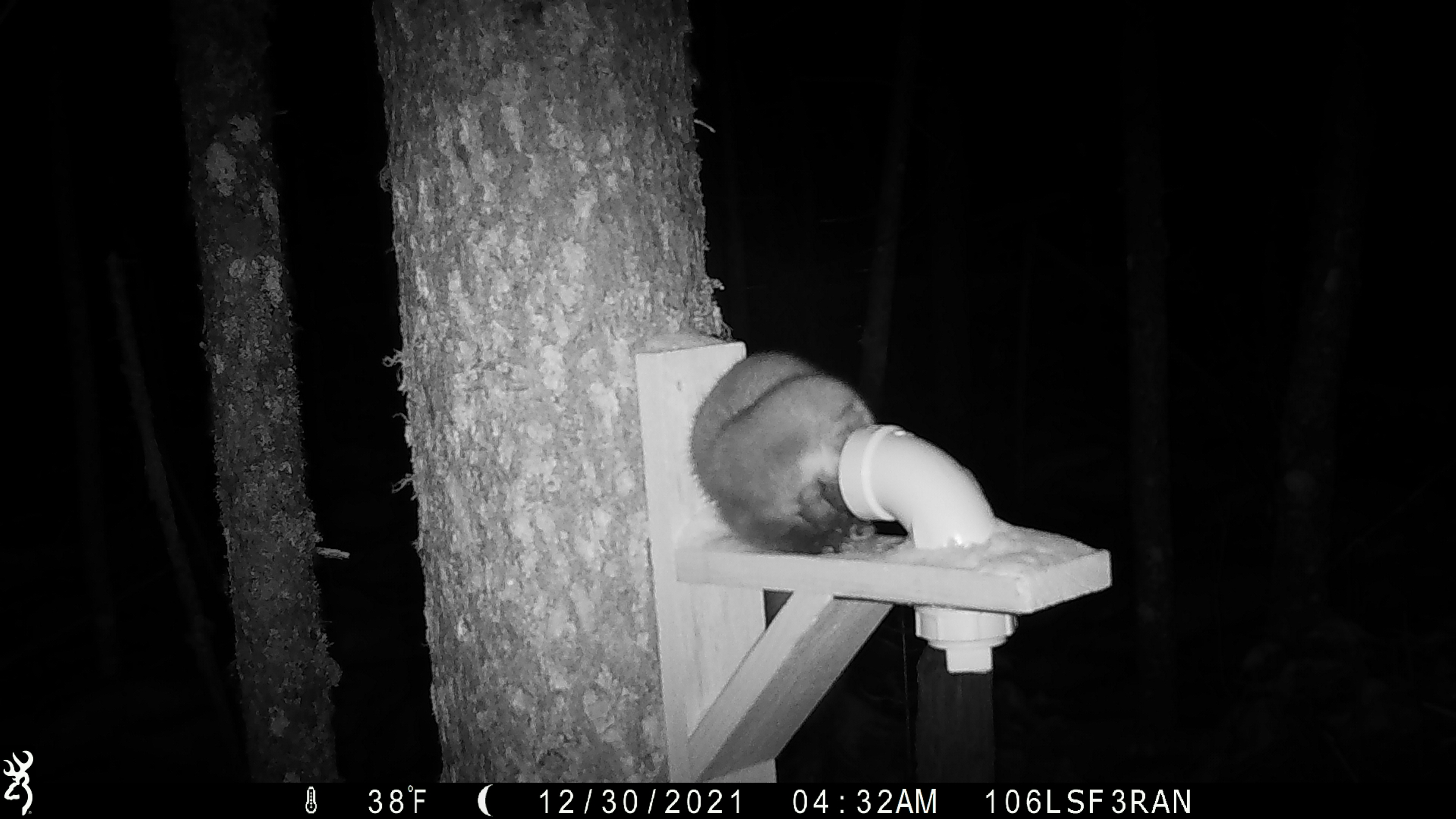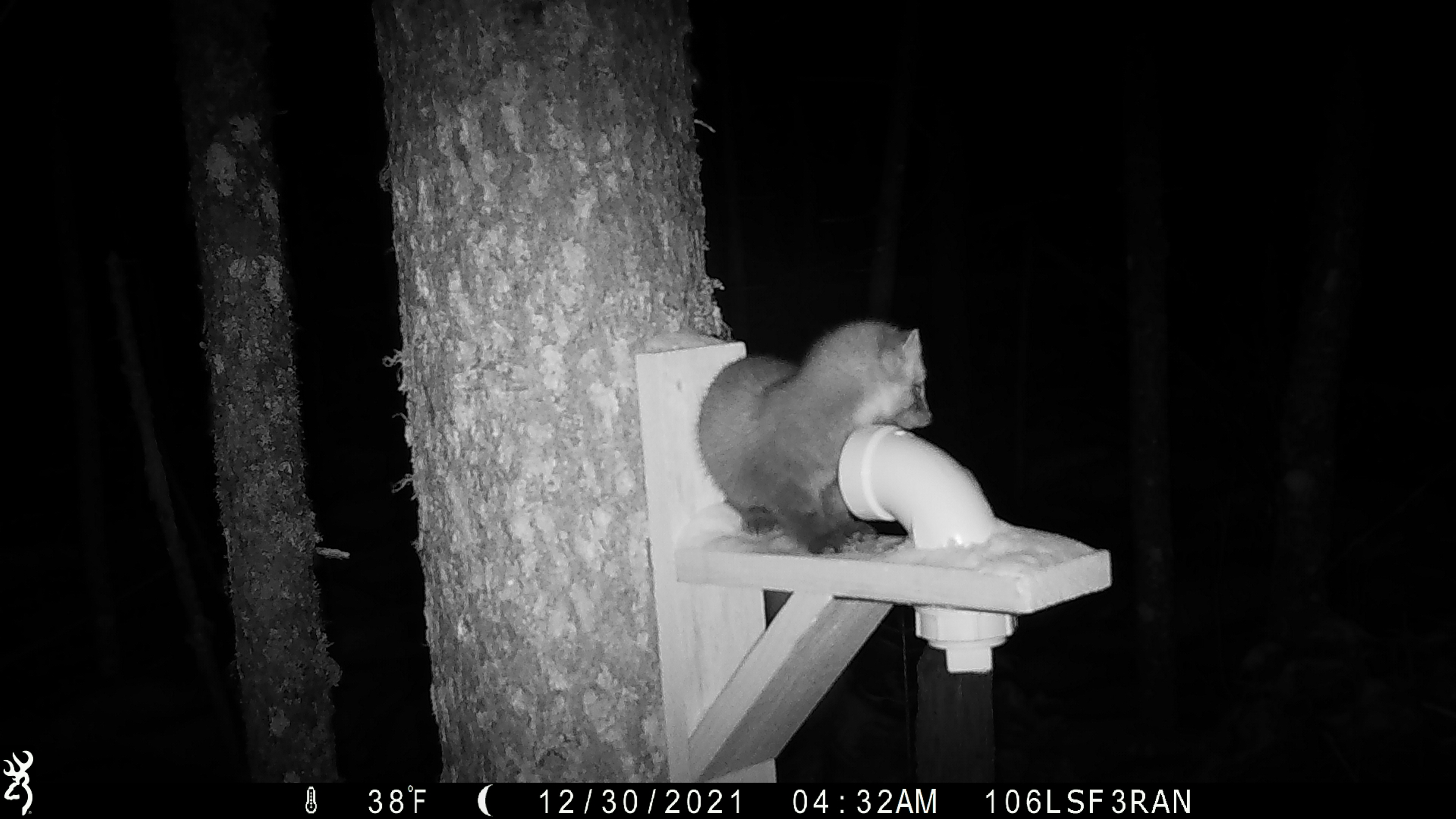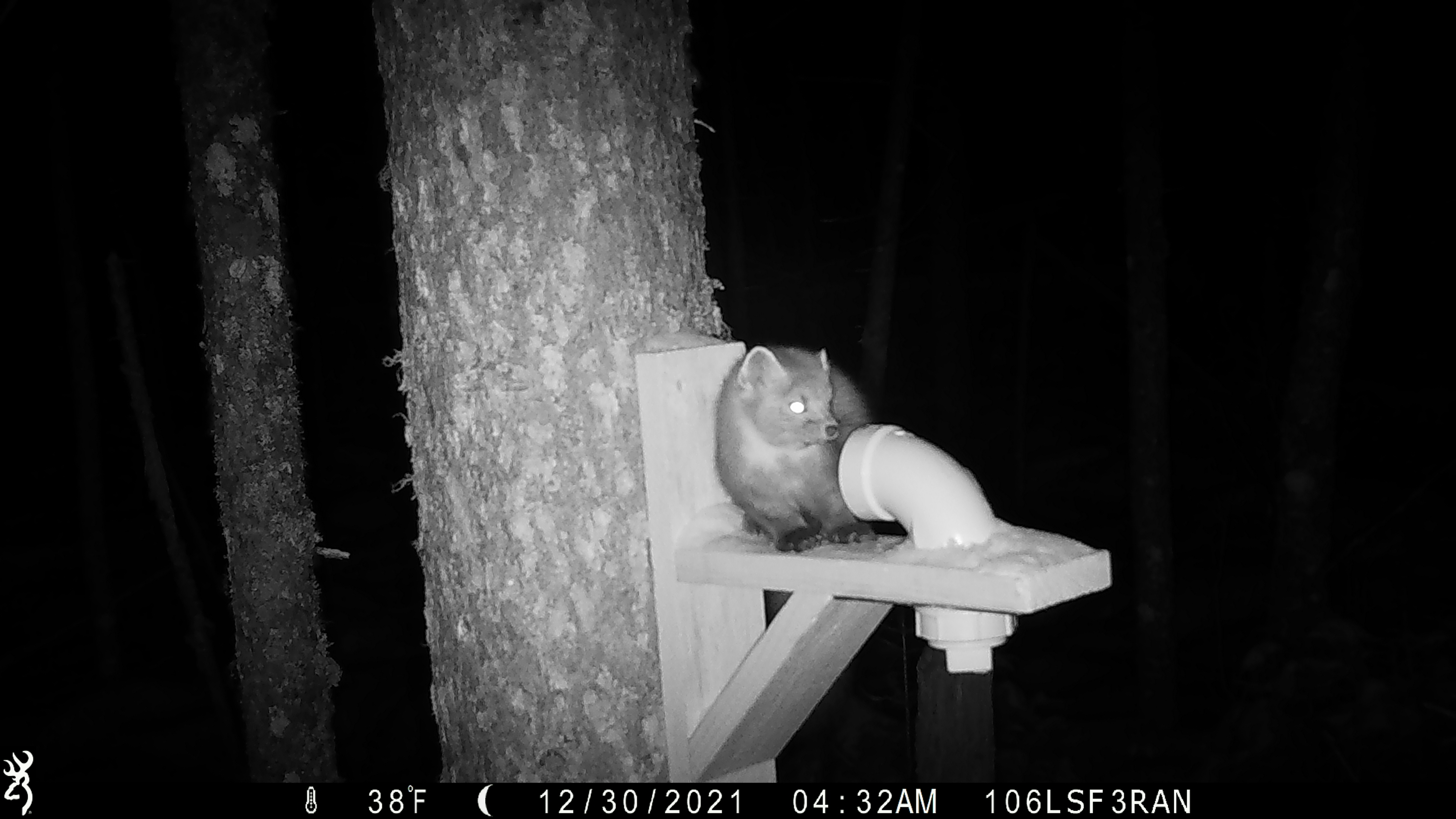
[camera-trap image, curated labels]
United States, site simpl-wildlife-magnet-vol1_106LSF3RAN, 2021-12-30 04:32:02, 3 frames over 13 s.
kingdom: Animalia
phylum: Chordata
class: Mammalia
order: Carnivora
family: Mustelidae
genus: Martes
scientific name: Martes americana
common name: american marten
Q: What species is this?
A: American marten (Martes americana).